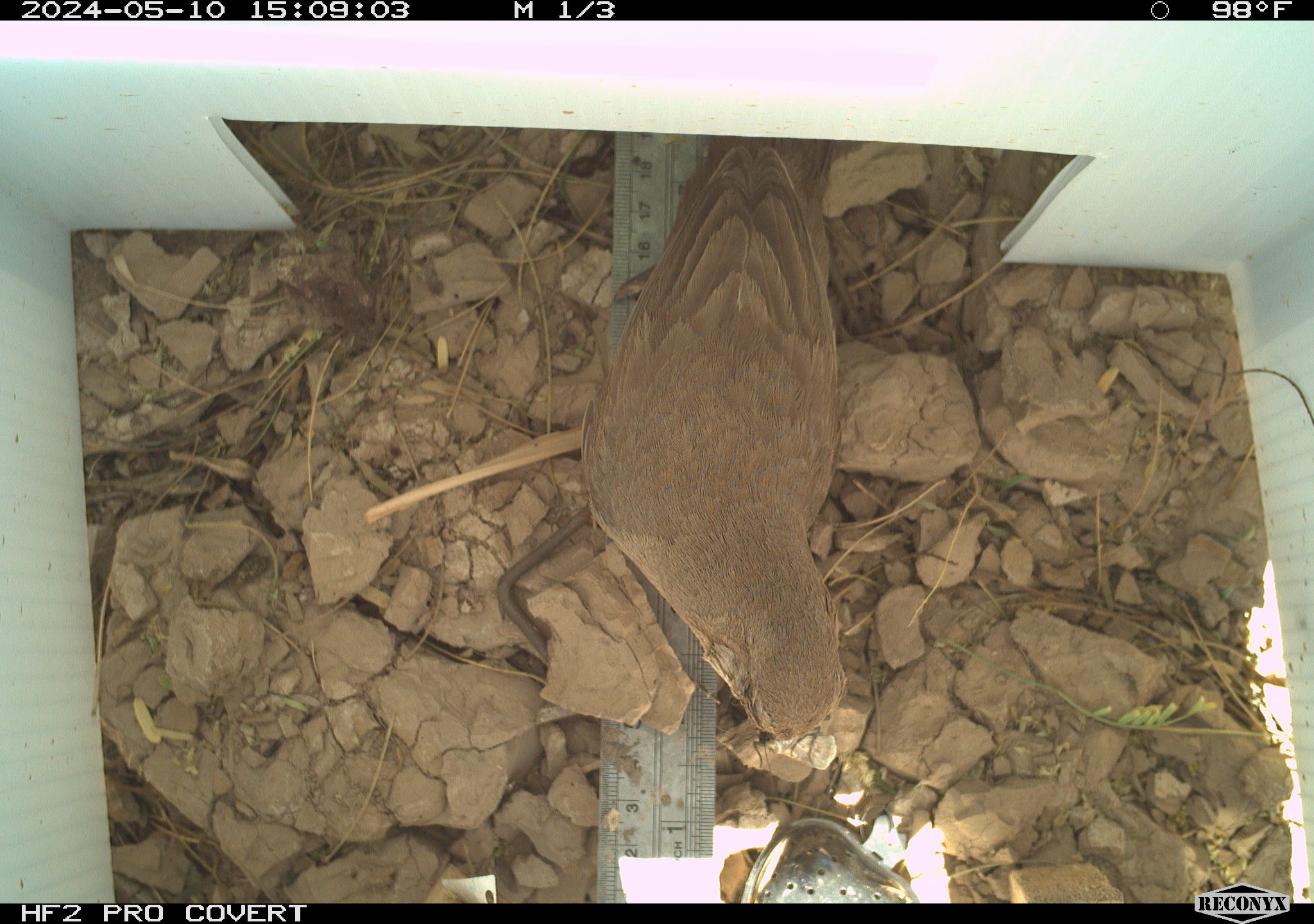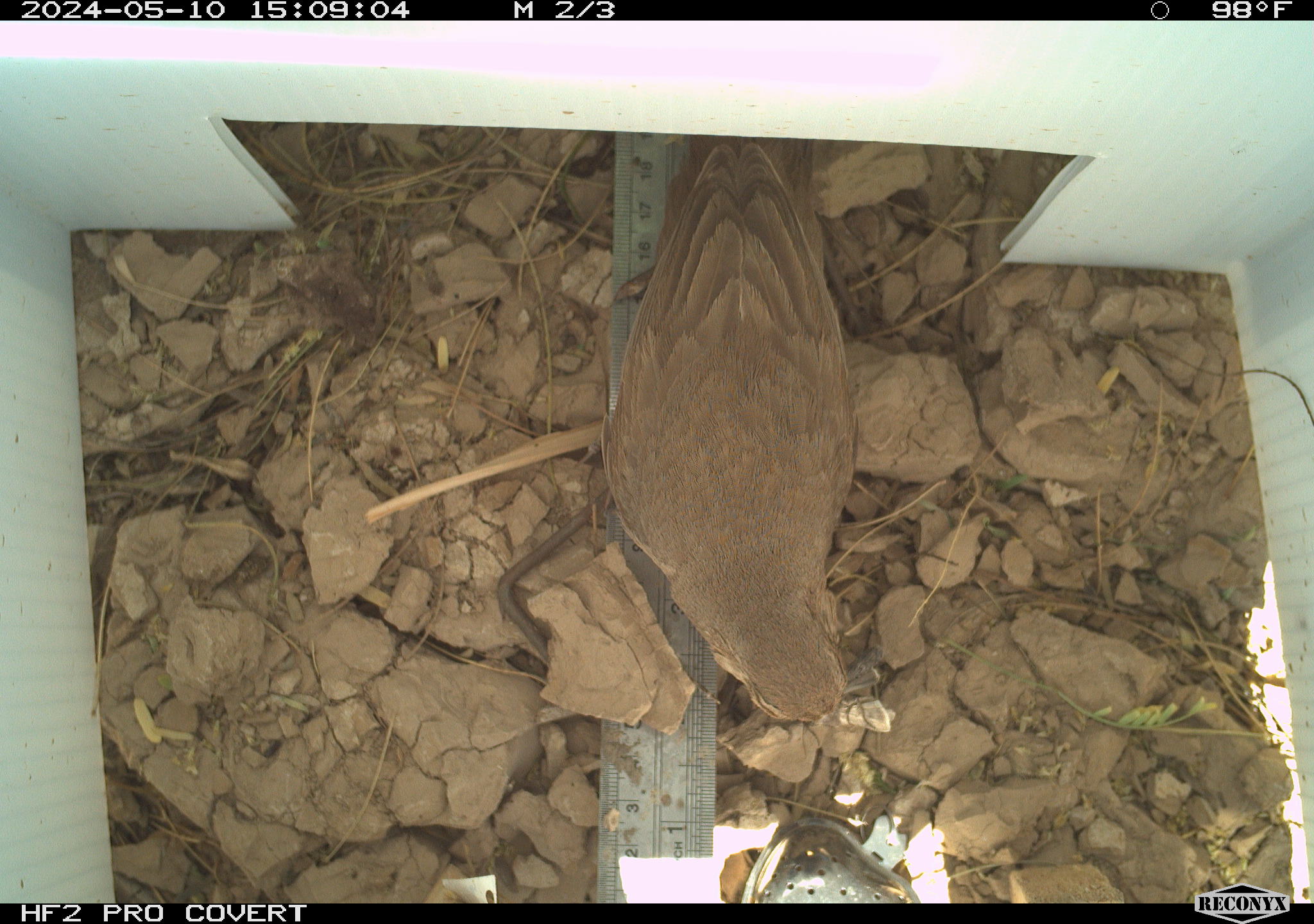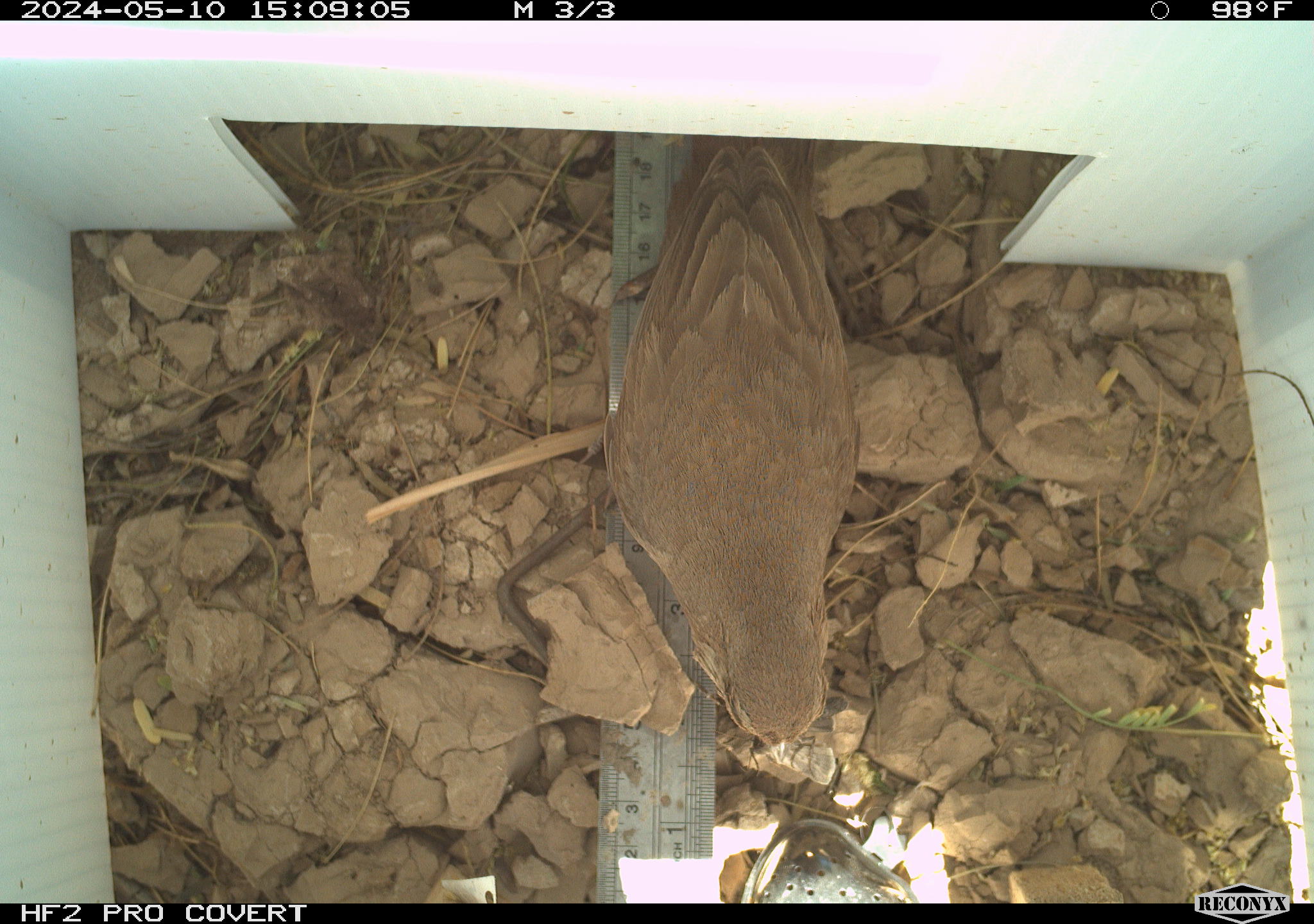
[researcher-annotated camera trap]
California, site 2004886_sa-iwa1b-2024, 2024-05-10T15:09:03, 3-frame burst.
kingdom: Animalia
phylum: Chordata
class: Aves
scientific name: Aves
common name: bird